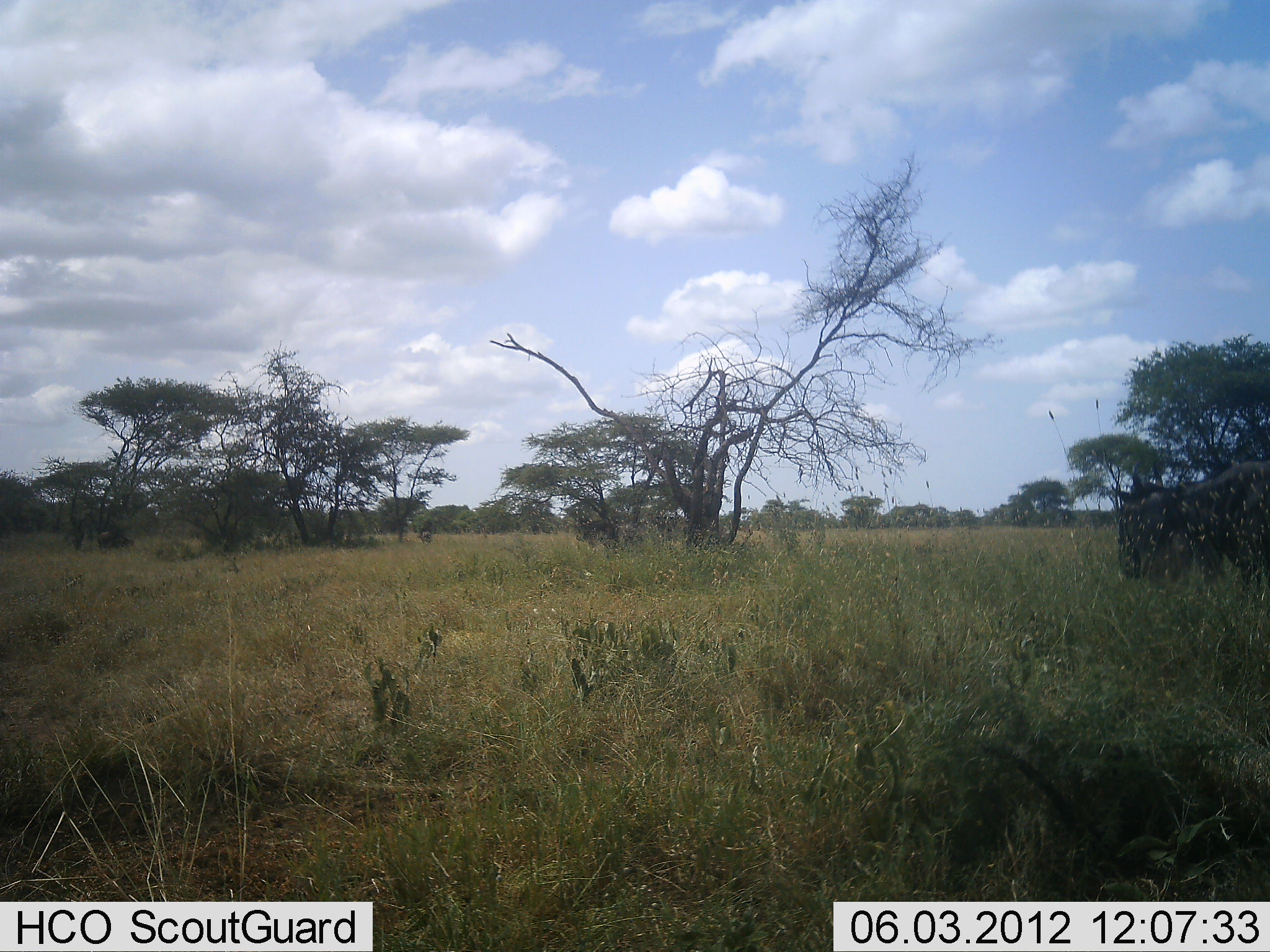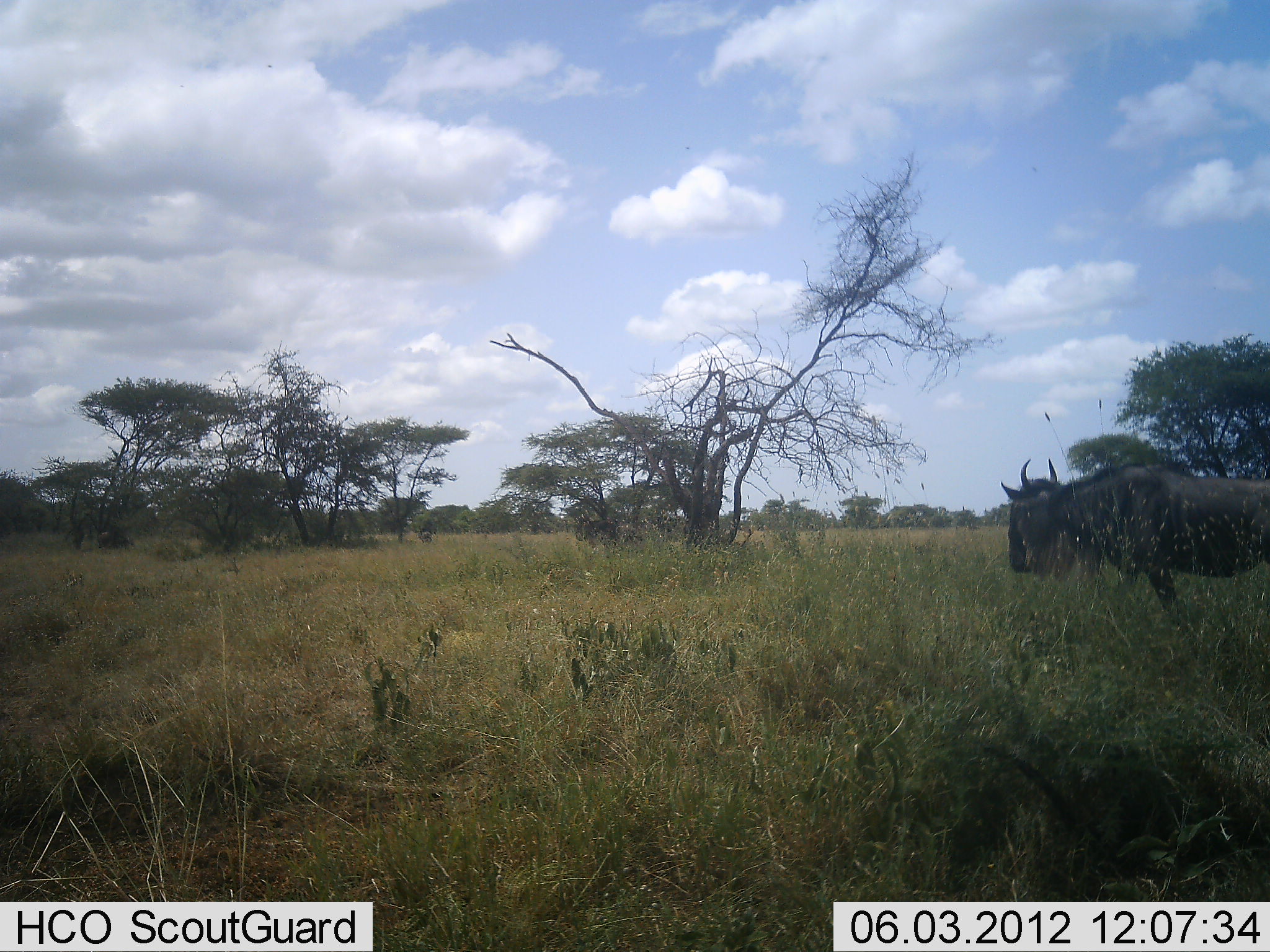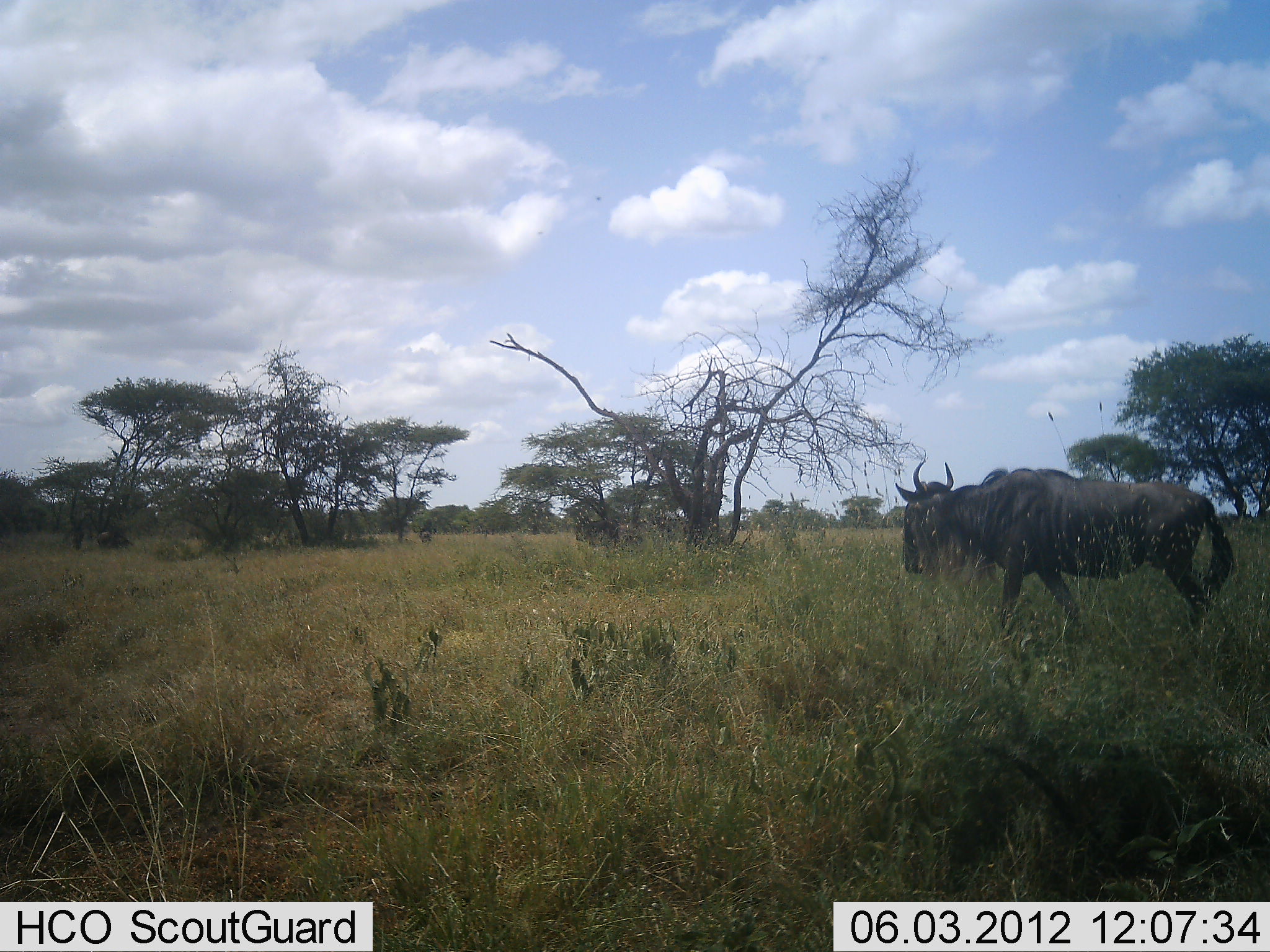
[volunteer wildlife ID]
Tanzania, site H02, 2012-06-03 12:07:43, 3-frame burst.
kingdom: Animalia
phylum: Chordata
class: Mammalia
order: Artiodactyla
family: Bovidae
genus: Connochaetes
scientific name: Connochaetes taurinus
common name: blue wildebeest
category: wildebeest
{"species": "wildebeest (blue wildebeest) (Connochaetes taurinus)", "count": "1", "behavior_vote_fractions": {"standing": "0%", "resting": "0%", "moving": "100%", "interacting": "0%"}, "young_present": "0%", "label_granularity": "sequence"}